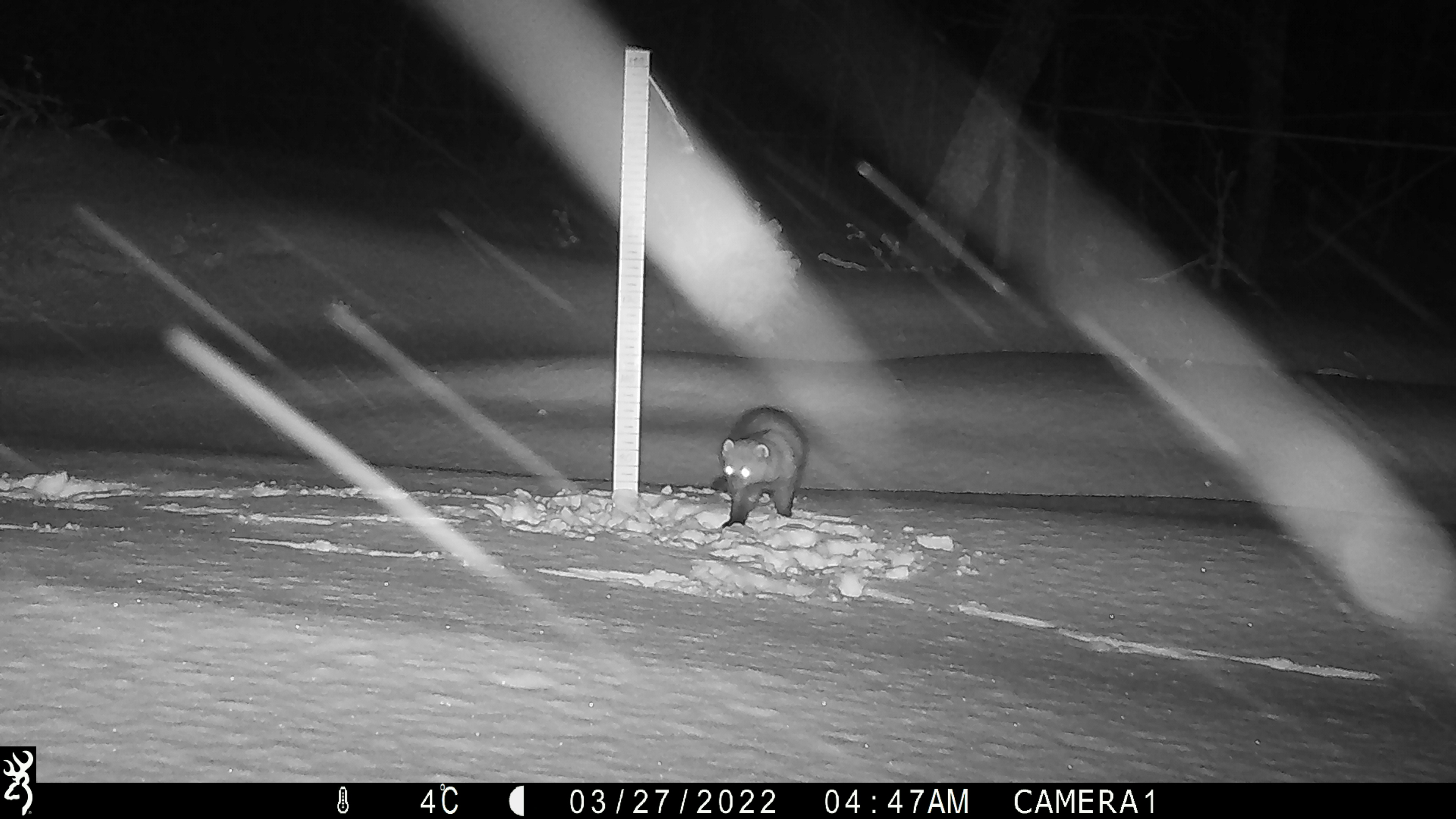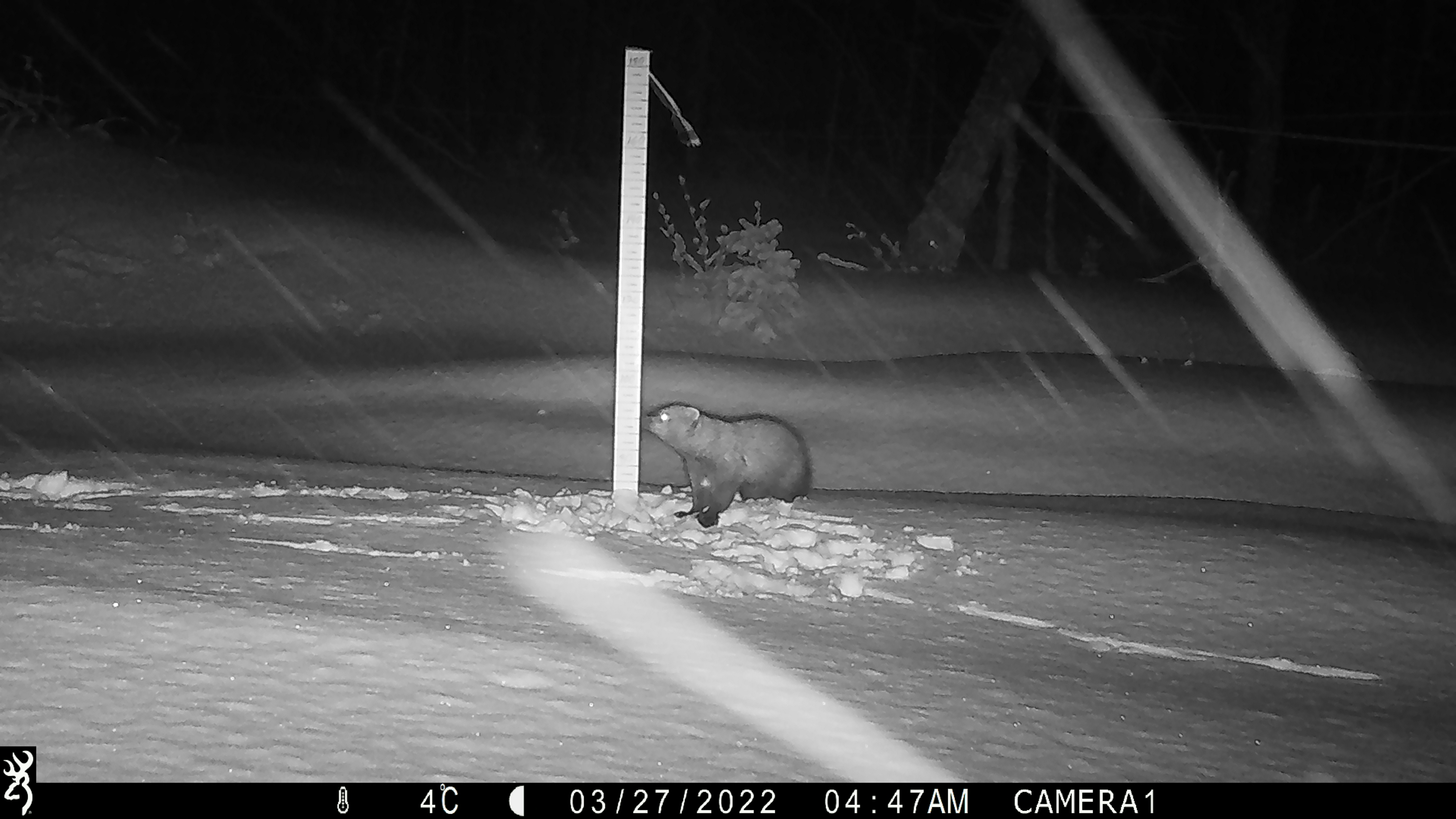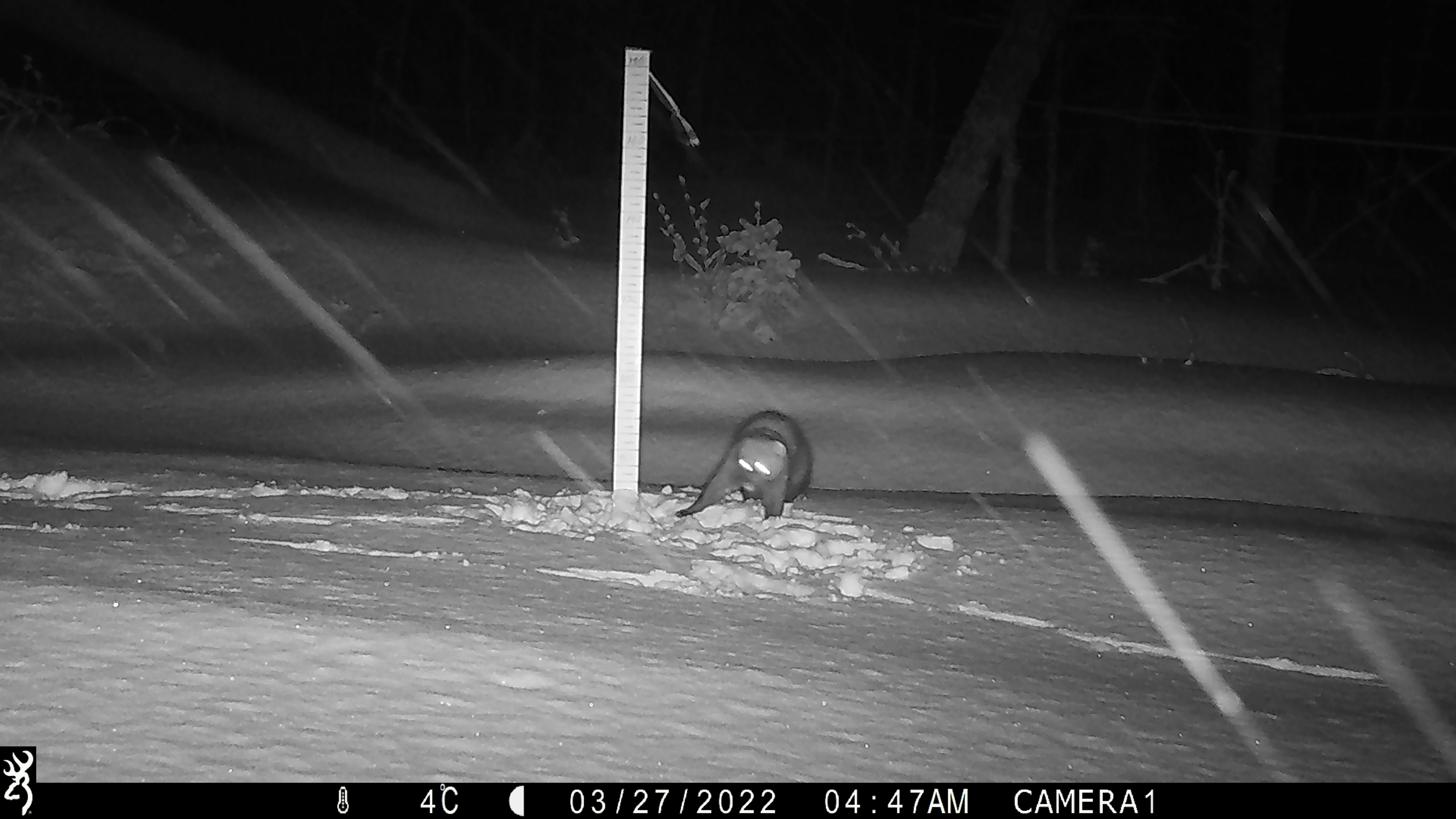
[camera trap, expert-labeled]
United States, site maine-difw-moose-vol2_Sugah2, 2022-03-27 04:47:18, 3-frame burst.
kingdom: Animalia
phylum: Chordata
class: Mammalia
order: Carnivora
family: Mustelidae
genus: Pekania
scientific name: Pekania pennanti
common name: fisher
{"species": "fisher (Pekania pennanti)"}